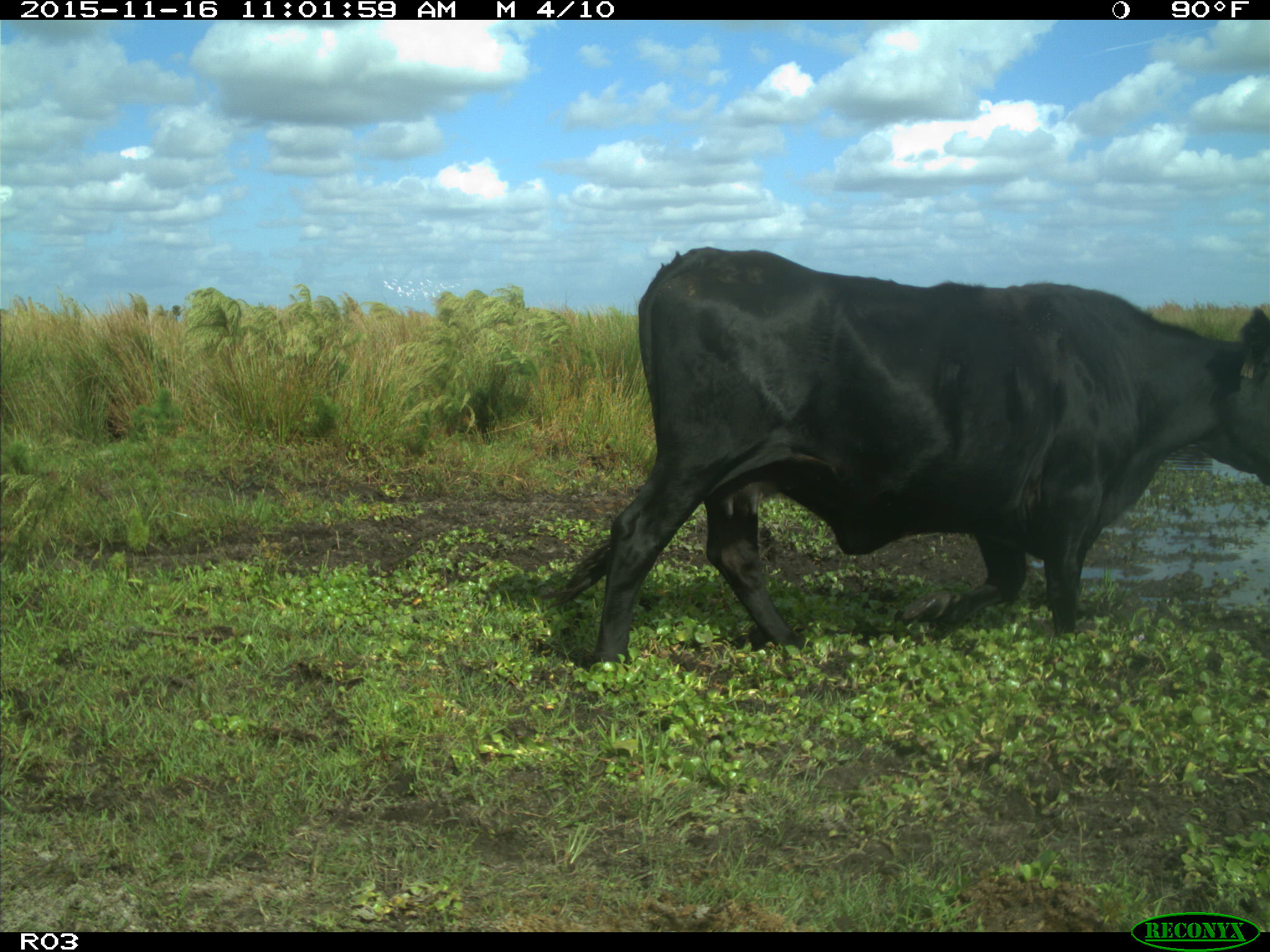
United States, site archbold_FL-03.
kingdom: Animalia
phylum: Chordata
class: Mammalia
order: Artiodactyla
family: Bovidae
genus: Bos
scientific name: Bos taurus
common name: domestic cow